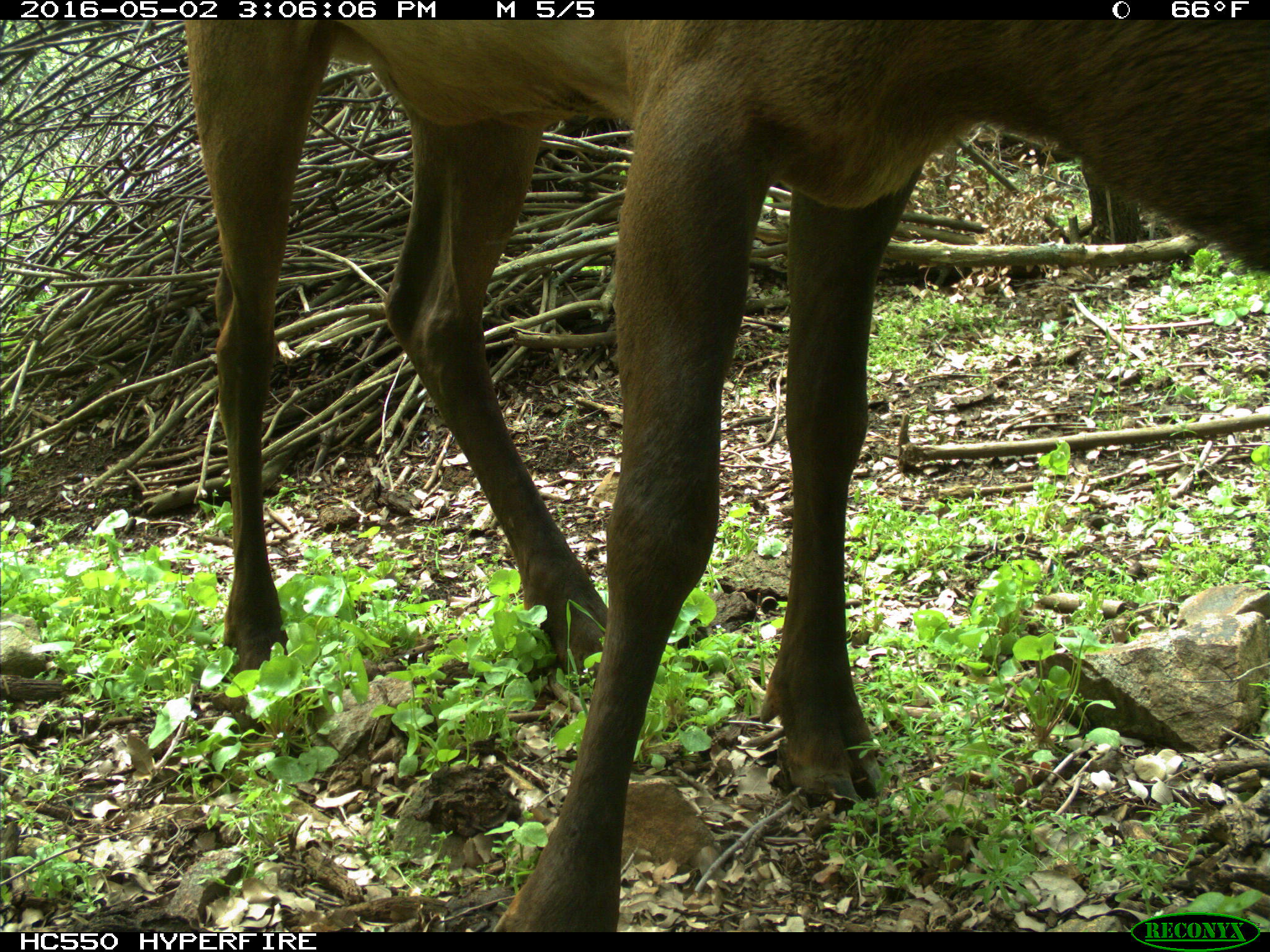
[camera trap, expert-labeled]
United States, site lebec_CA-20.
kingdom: Animalia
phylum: Chordata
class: Mammalia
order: Artiodactyla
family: Cervidae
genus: Cervus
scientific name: Cervus canadensis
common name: elk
Cervus canadensis (elk).